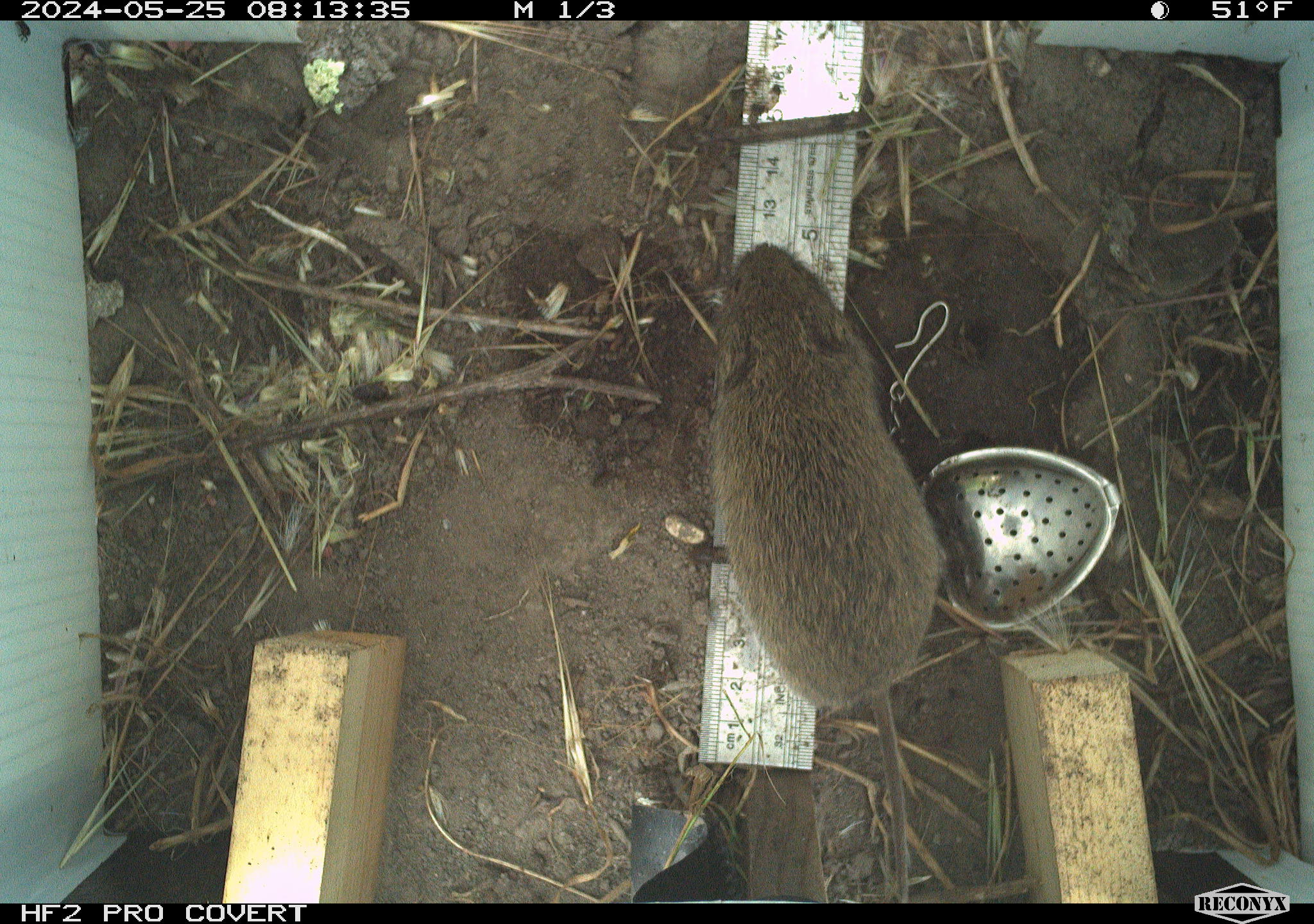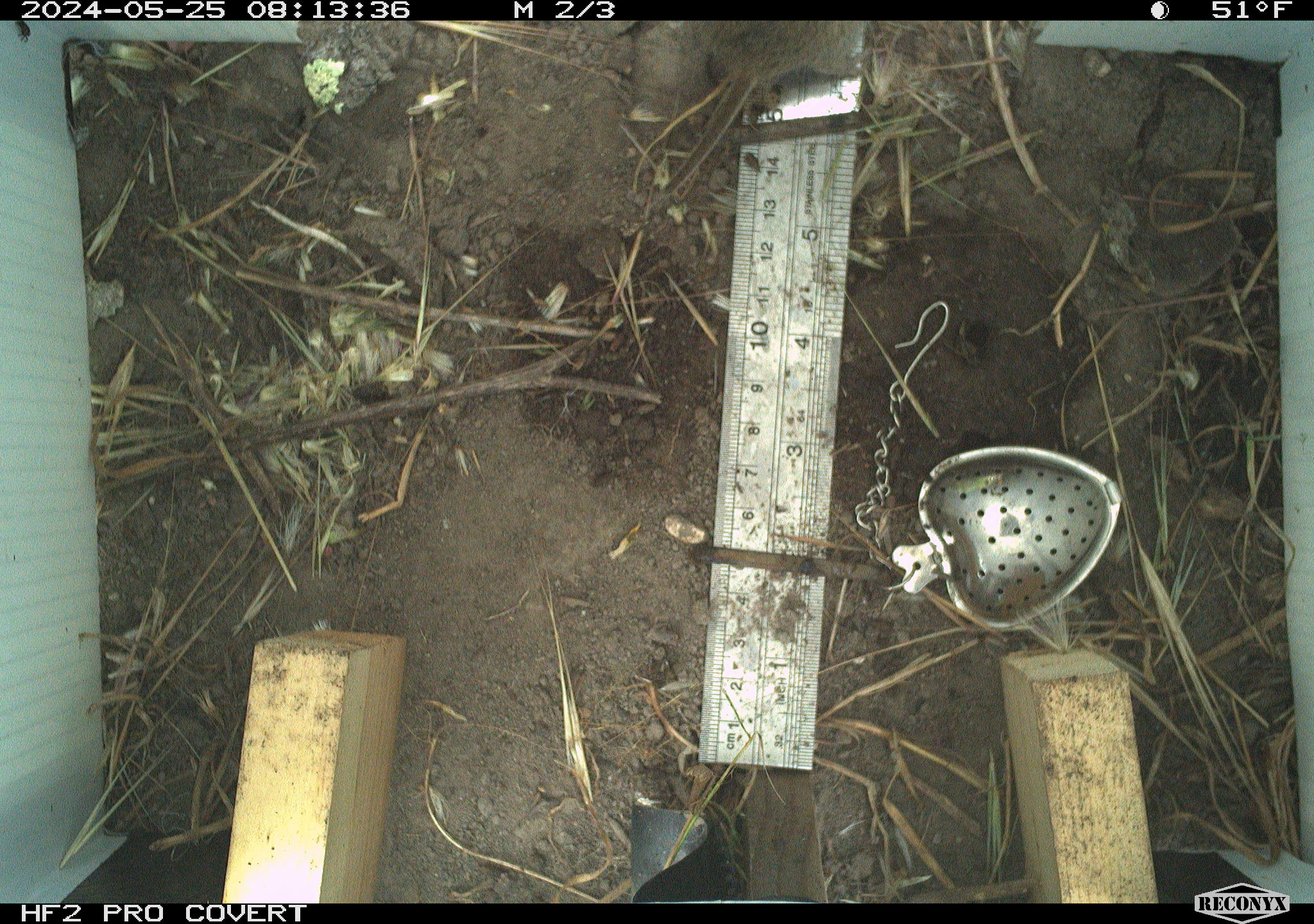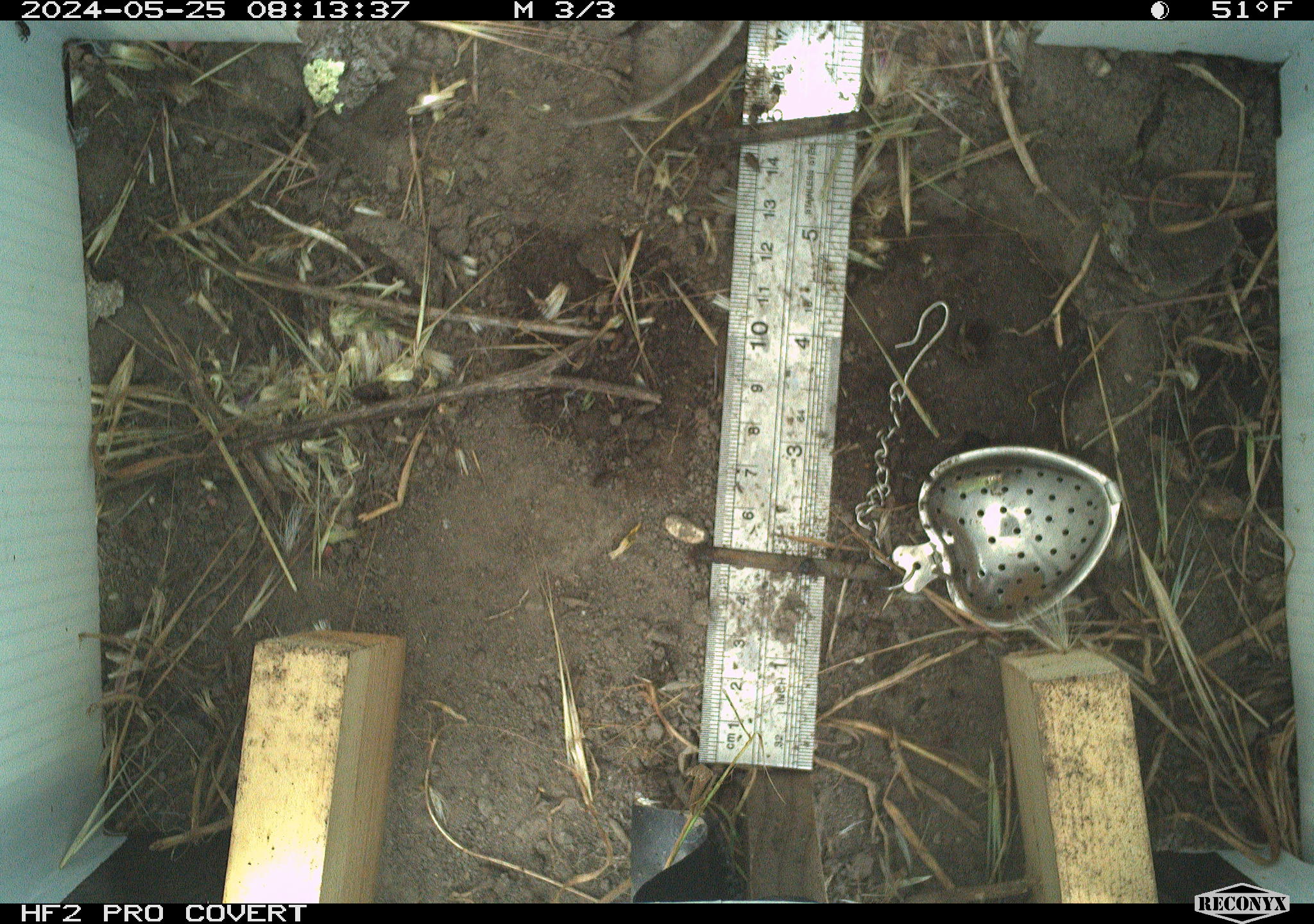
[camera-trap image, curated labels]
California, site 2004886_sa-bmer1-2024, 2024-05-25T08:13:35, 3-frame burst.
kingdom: Animalia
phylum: Chordata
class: Mammalia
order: Rodentia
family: Cricetidae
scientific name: Arvicolinae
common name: voles, lemmings, and muskrats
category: arvicolinae subfamily